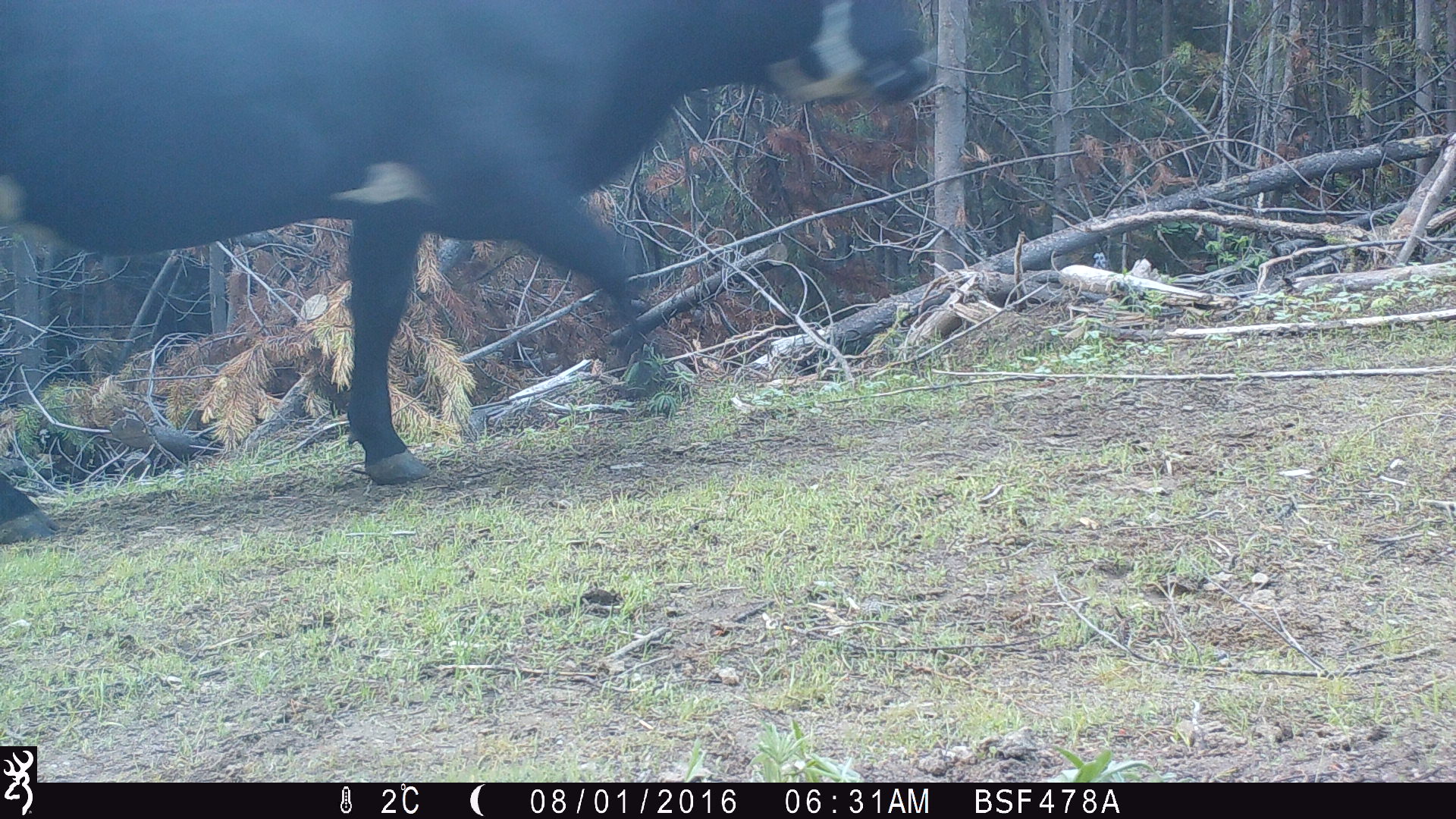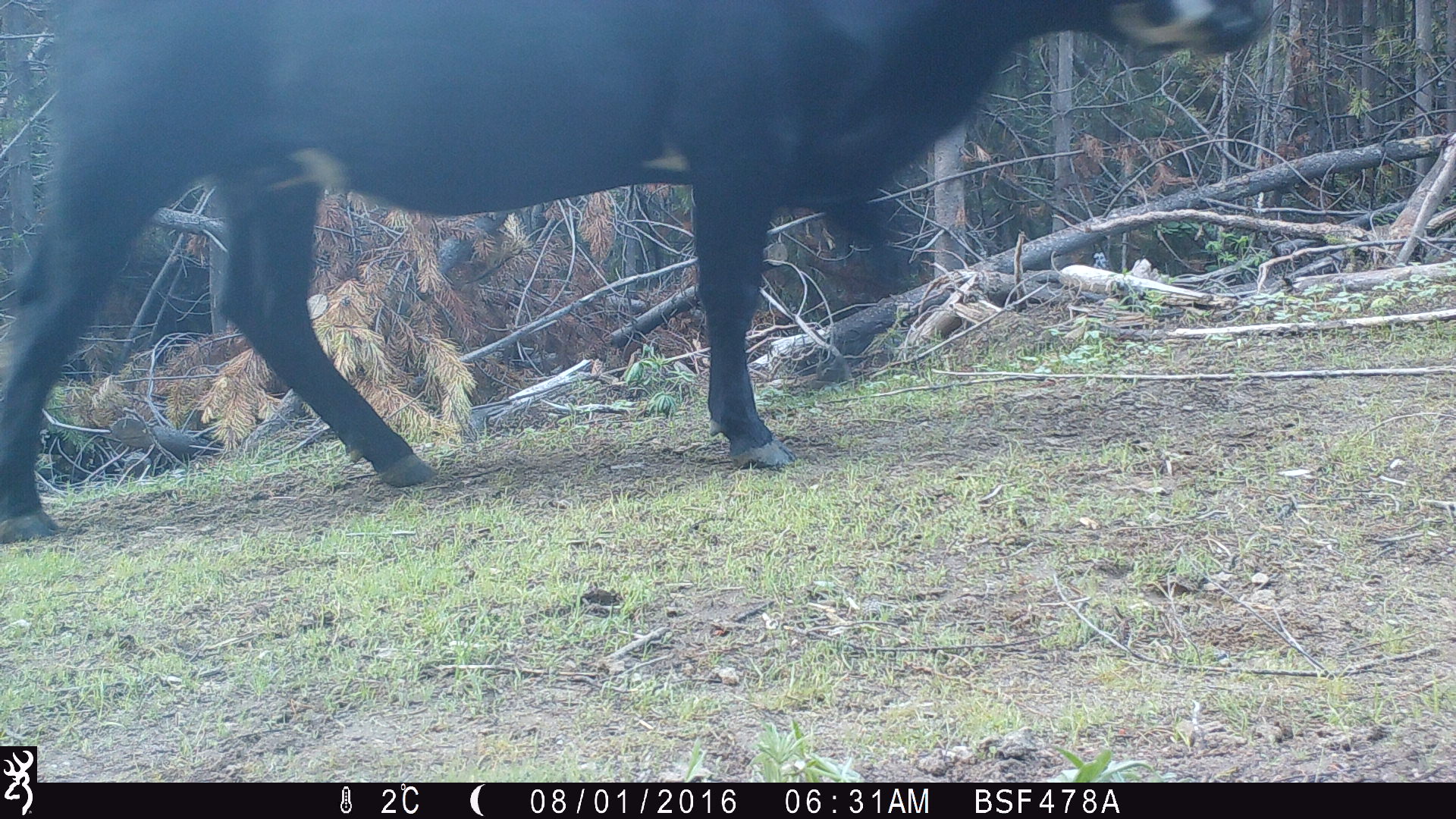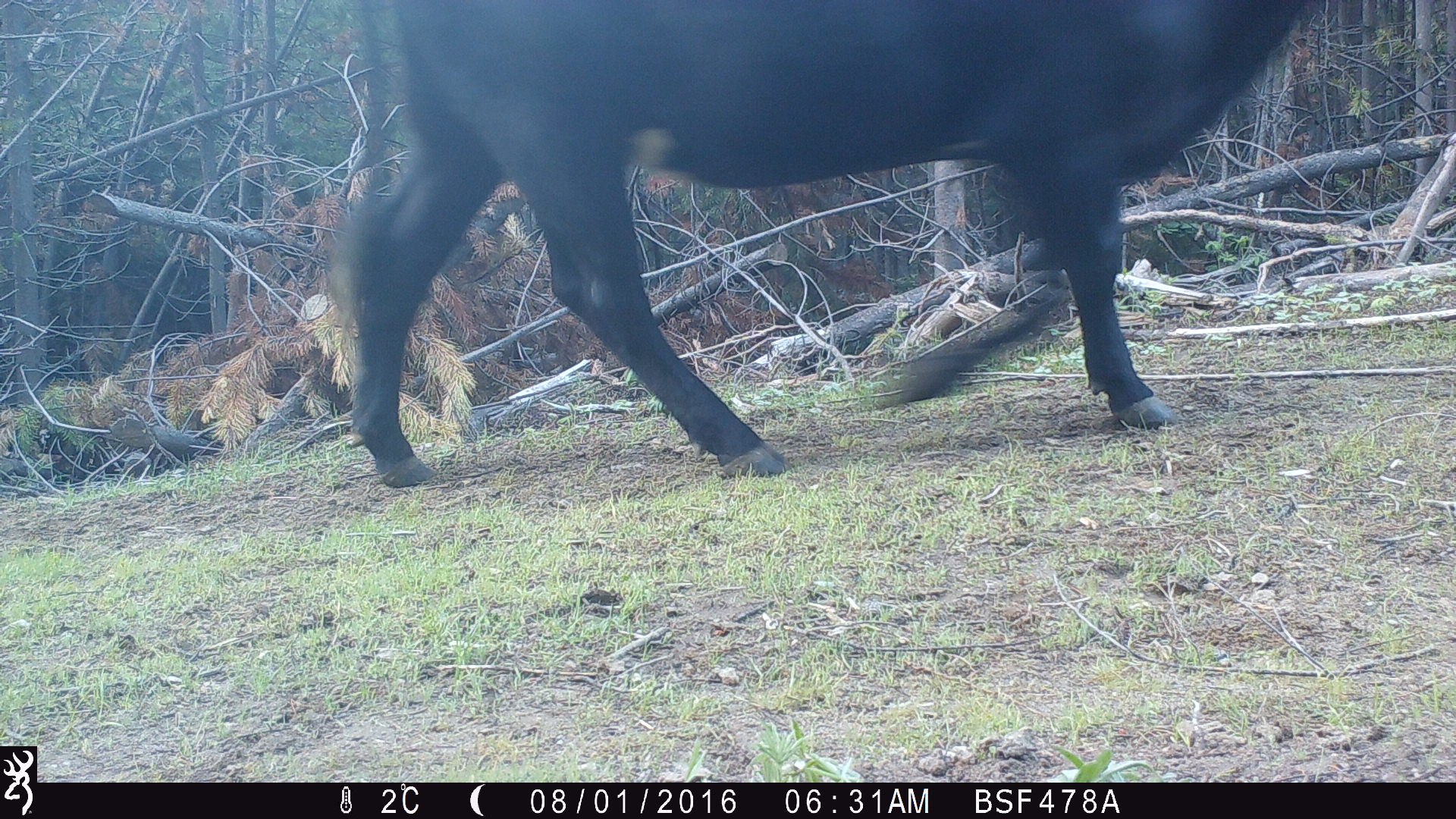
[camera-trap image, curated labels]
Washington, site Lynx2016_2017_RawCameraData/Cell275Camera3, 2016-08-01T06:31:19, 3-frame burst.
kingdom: Animalia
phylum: Chordata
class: Mammalia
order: Artiodactyla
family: Bovidae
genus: Bos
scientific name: Bos taurus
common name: domestic cattle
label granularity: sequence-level